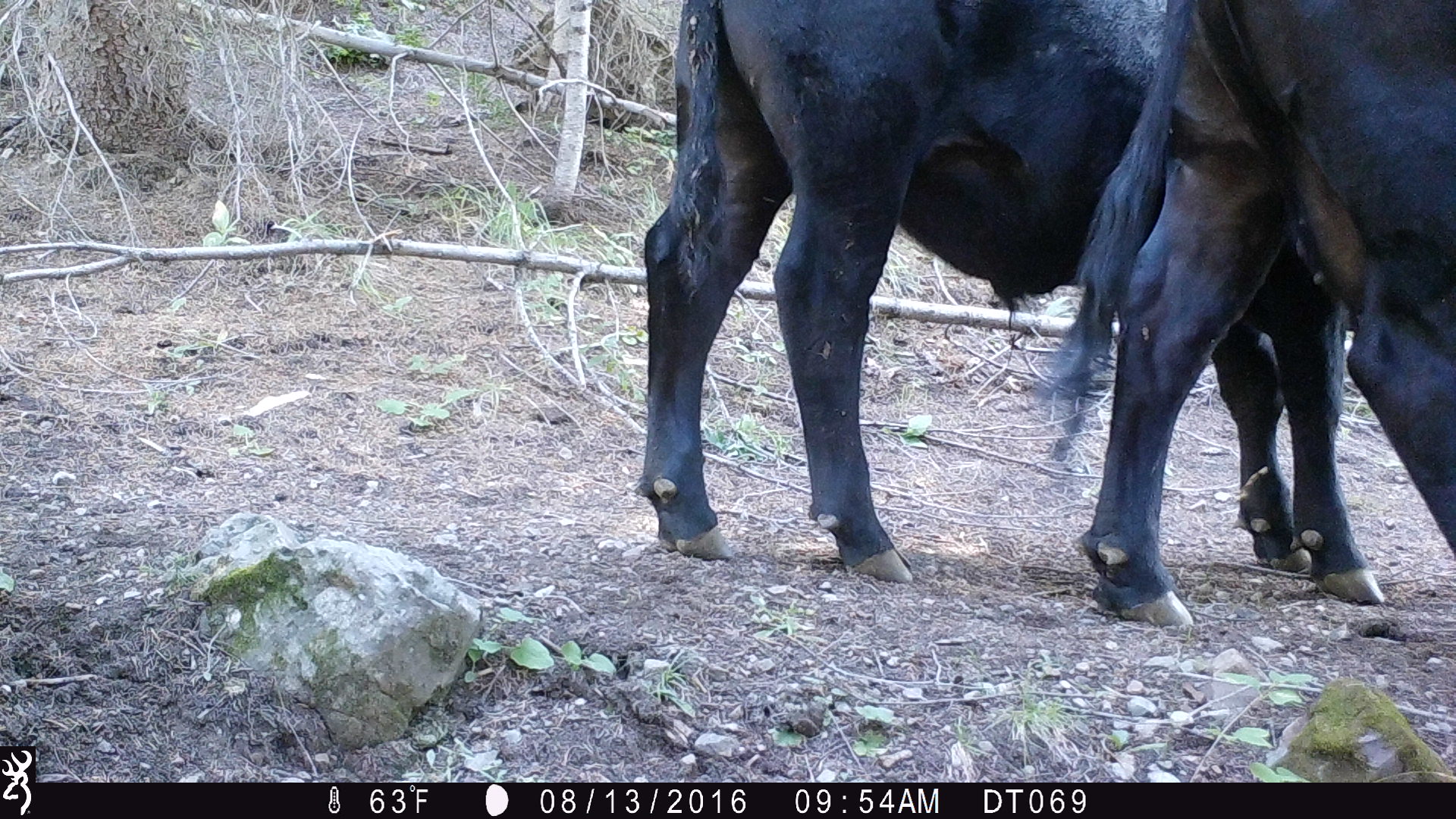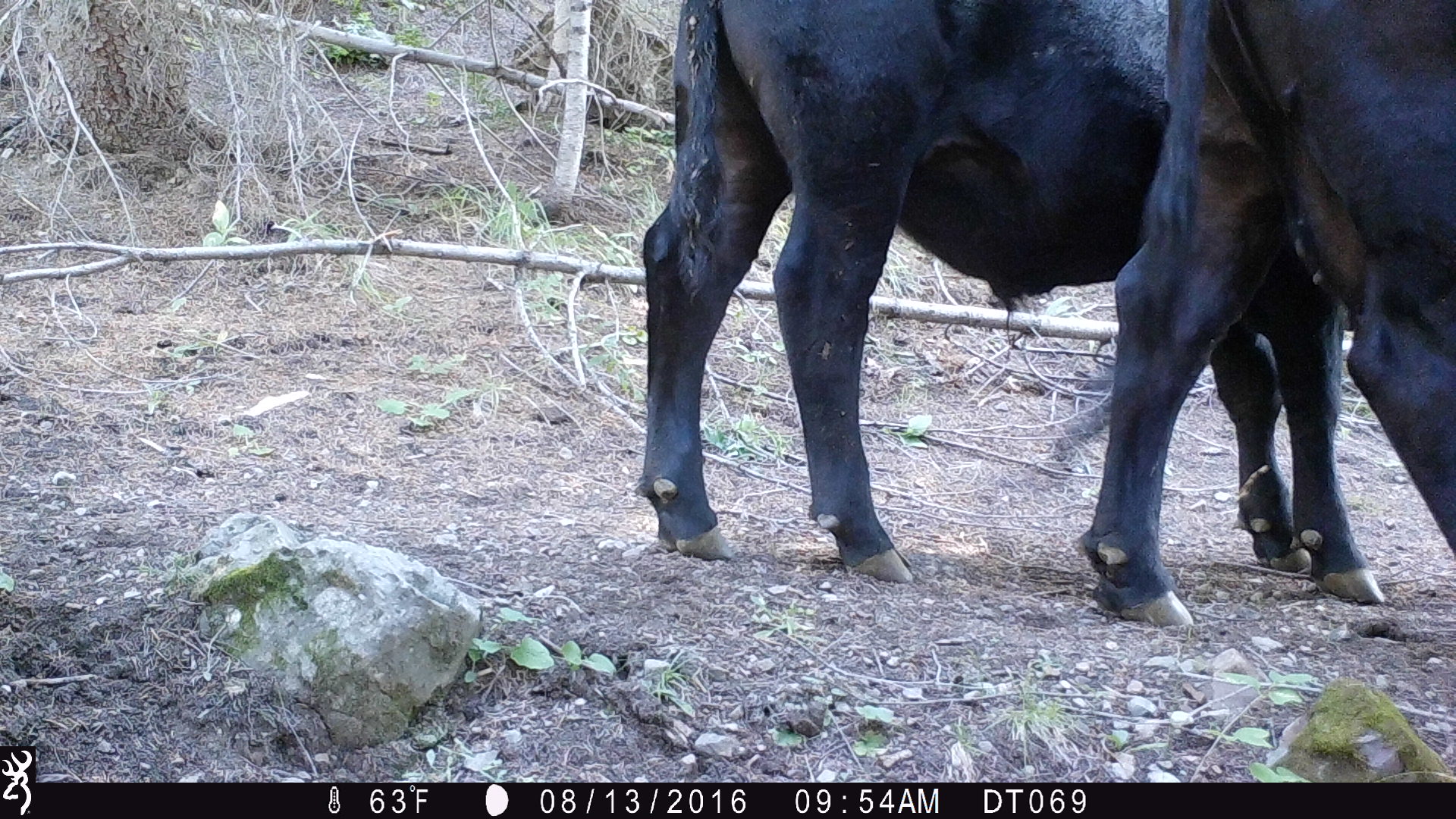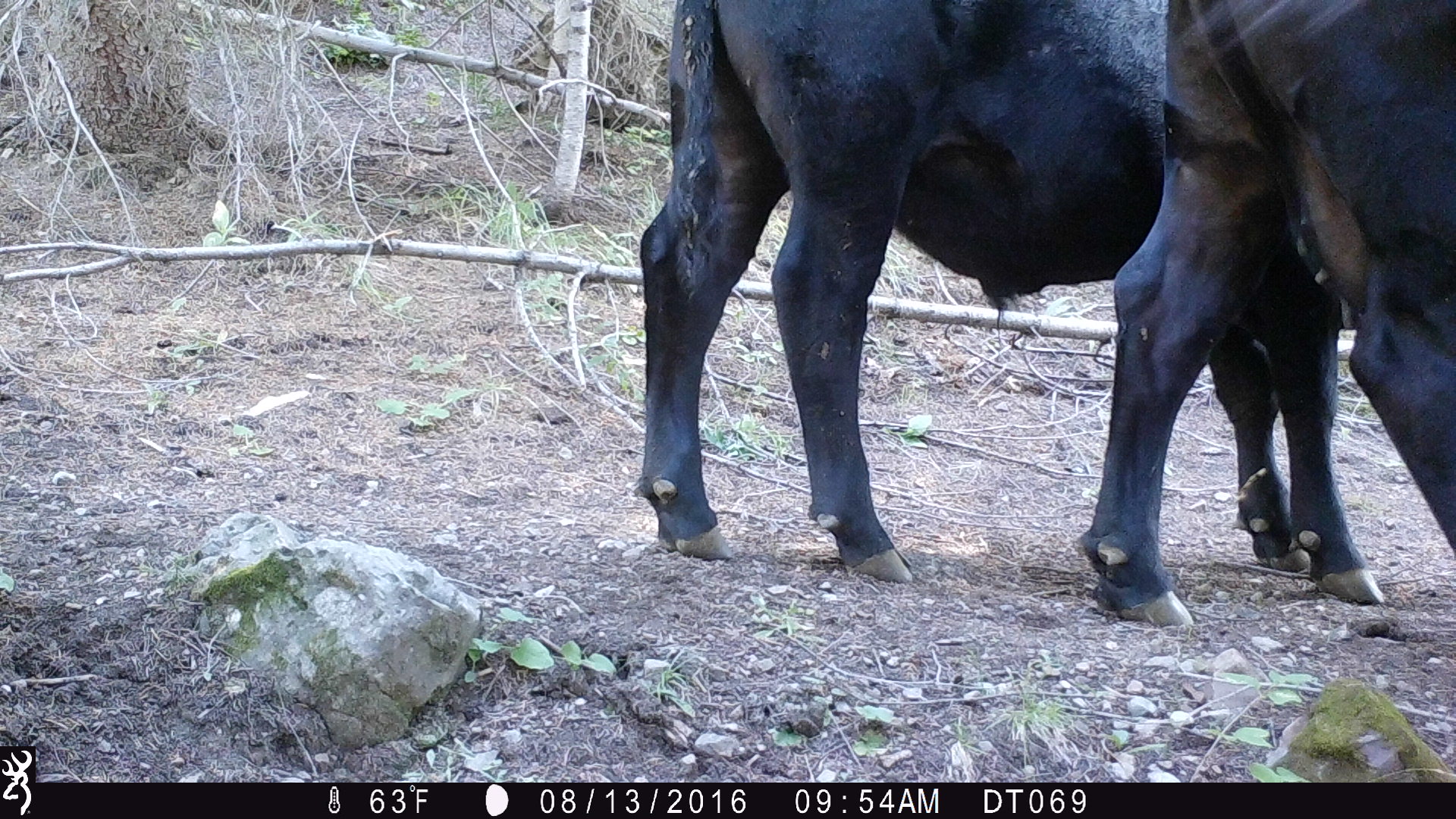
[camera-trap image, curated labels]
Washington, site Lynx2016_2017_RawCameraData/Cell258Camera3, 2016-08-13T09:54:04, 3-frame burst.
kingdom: Animalia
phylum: Chordata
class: Mammalia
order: Artiodactyla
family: Bovidae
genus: Bos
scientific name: Bos taurus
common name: domestic cattle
Domestic cattle (Bos taurus). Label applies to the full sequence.